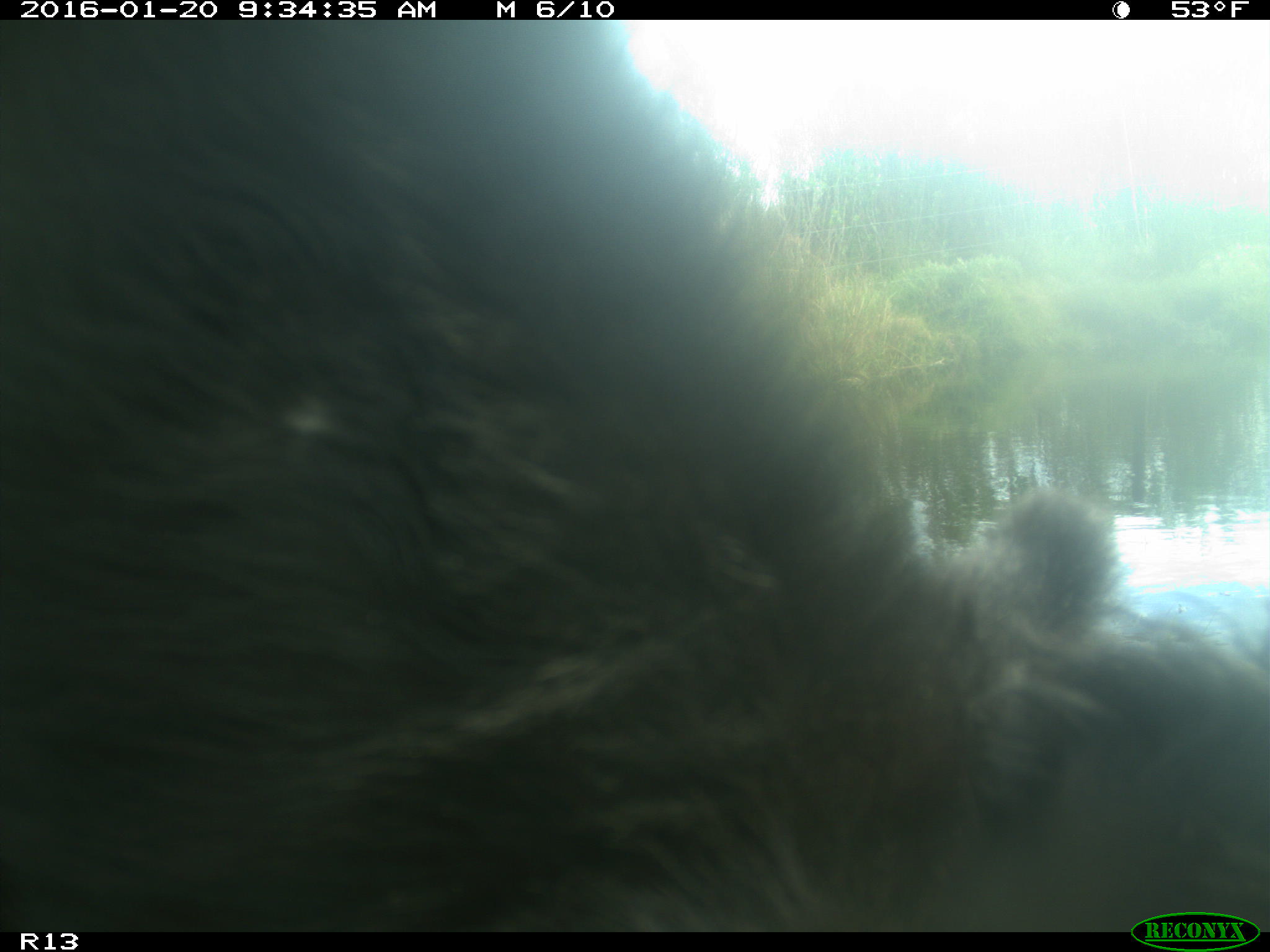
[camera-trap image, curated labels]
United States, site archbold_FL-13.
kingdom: Animalia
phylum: Chordata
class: Mammalia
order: Artiodactyla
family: Bovidae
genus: Bos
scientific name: Bos taurus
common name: domestic cow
Bos taurus (domestic cow).